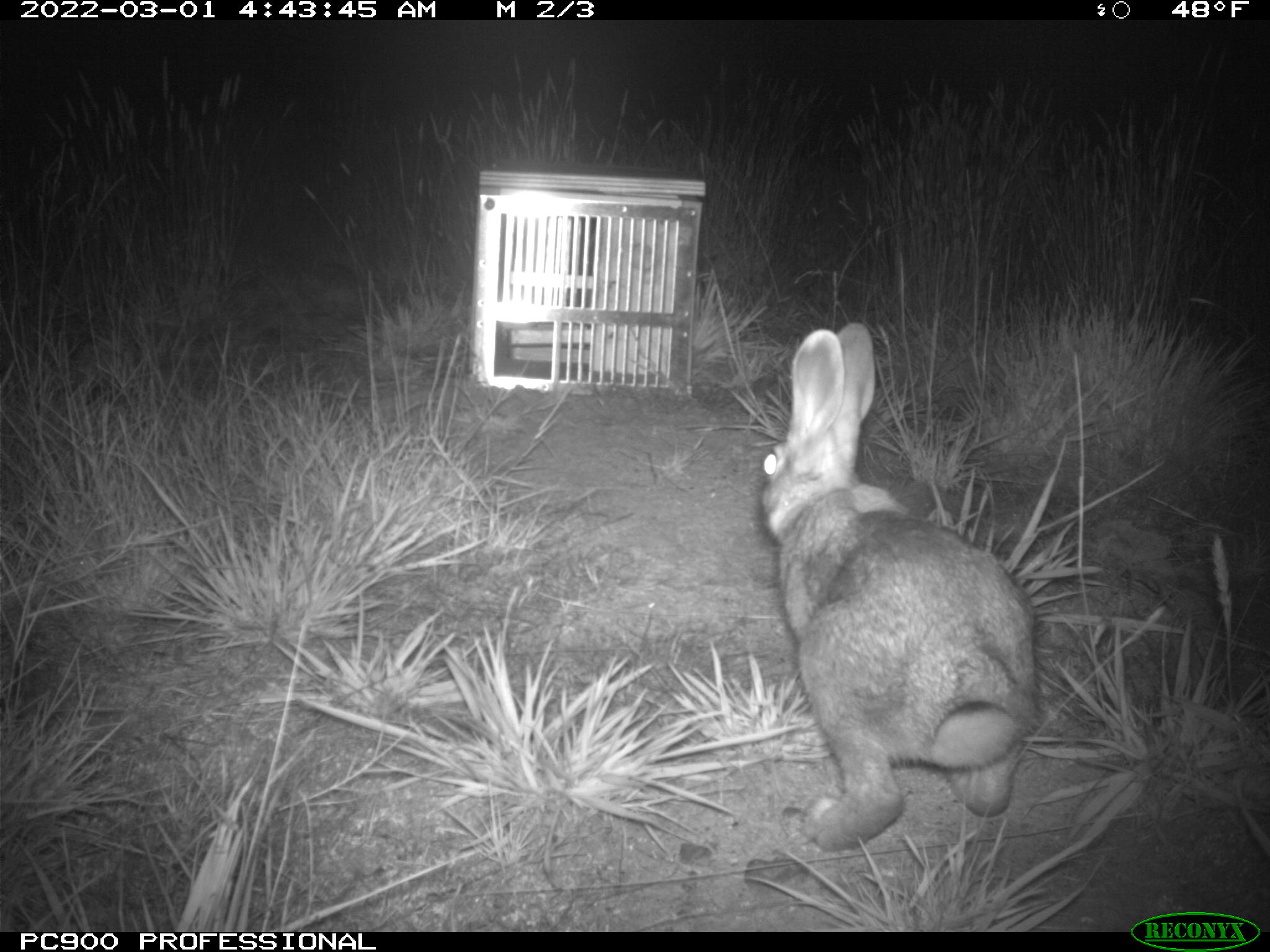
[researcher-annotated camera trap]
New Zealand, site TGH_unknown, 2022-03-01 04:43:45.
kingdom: Animalia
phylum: Chordata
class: Mammalia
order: Lagomorpha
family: Leporidae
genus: Oryctolagus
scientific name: Oryctolagus cuniculus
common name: european rabbit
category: rabbit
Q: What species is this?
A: Rabbit (european rabbit) (Oryctolagus cuniculus).